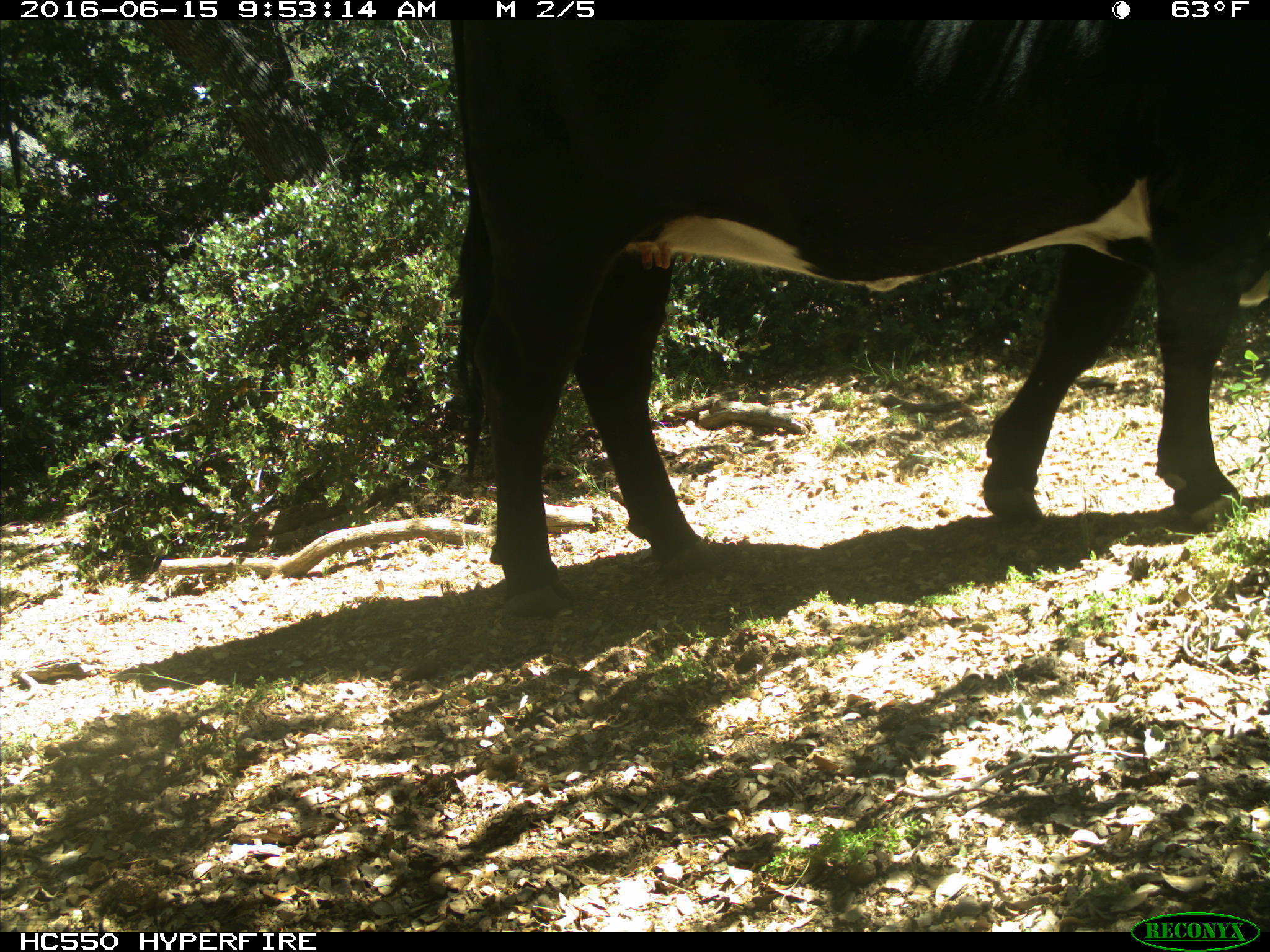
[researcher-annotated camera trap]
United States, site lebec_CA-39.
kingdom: Animalia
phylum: Chordata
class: Mammalia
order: Artiodactyla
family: Bovidae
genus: Bos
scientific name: Bos taurus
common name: domestic cow